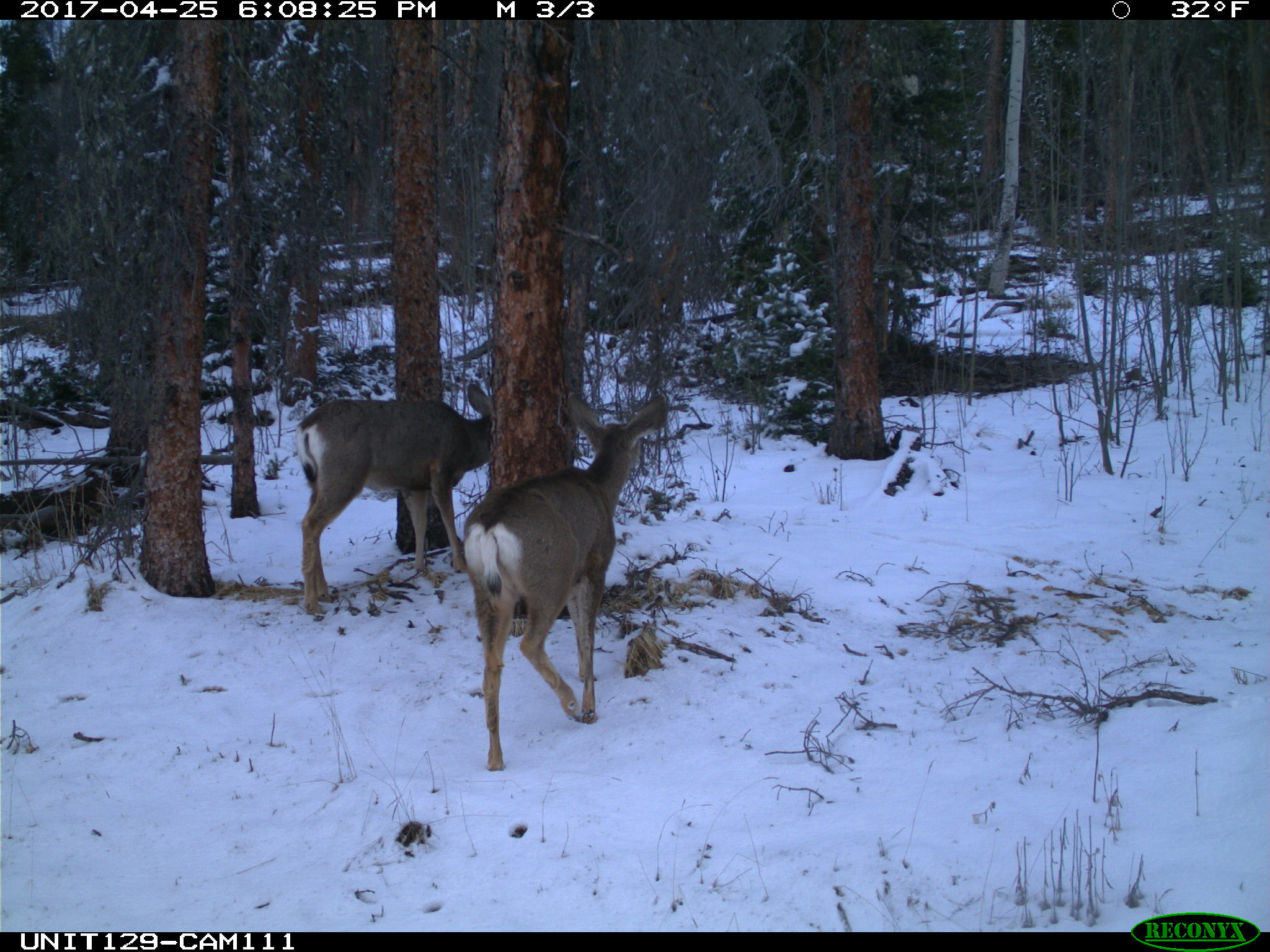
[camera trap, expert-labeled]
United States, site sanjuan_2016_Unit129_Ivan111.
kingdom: Animalia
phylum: Chordata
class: Mammalia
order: Artiodactyla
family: Cervidae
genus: Odocoileus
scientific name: Odocoileus hemionus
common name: mule deer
Odocoileus hemionus (mule deer).